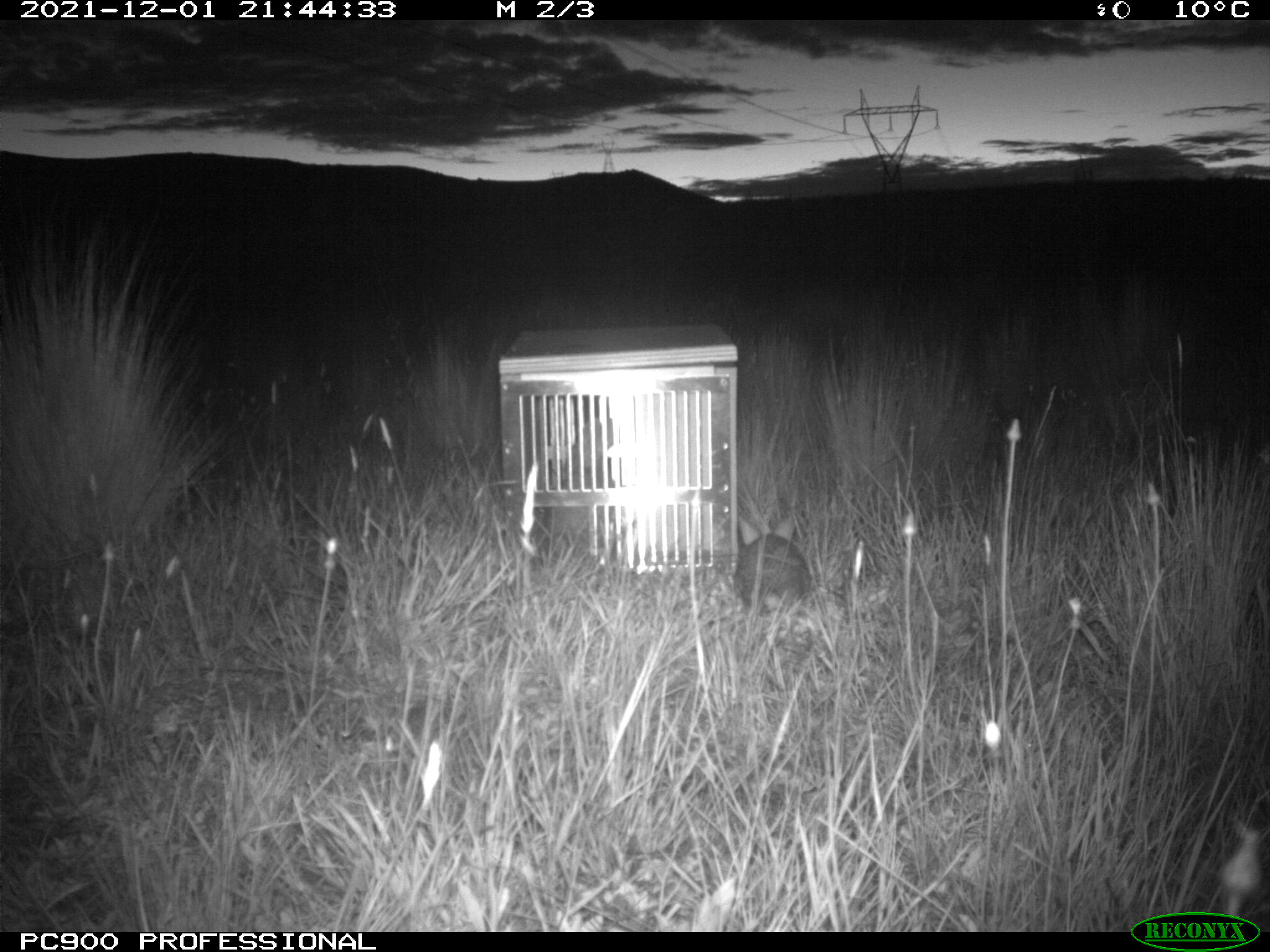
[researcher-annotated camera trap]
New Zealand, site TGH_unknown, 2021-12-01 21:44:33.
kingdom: Animalia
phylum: Chordata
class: Mammalia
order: Lagomorpha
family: Leporidae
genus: Oryctolagus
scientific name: Oryctolagus cuniculus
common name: european rabbit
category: rabbit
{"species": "rabbit (european rabbit) (Oryctolagus cuniculus)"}